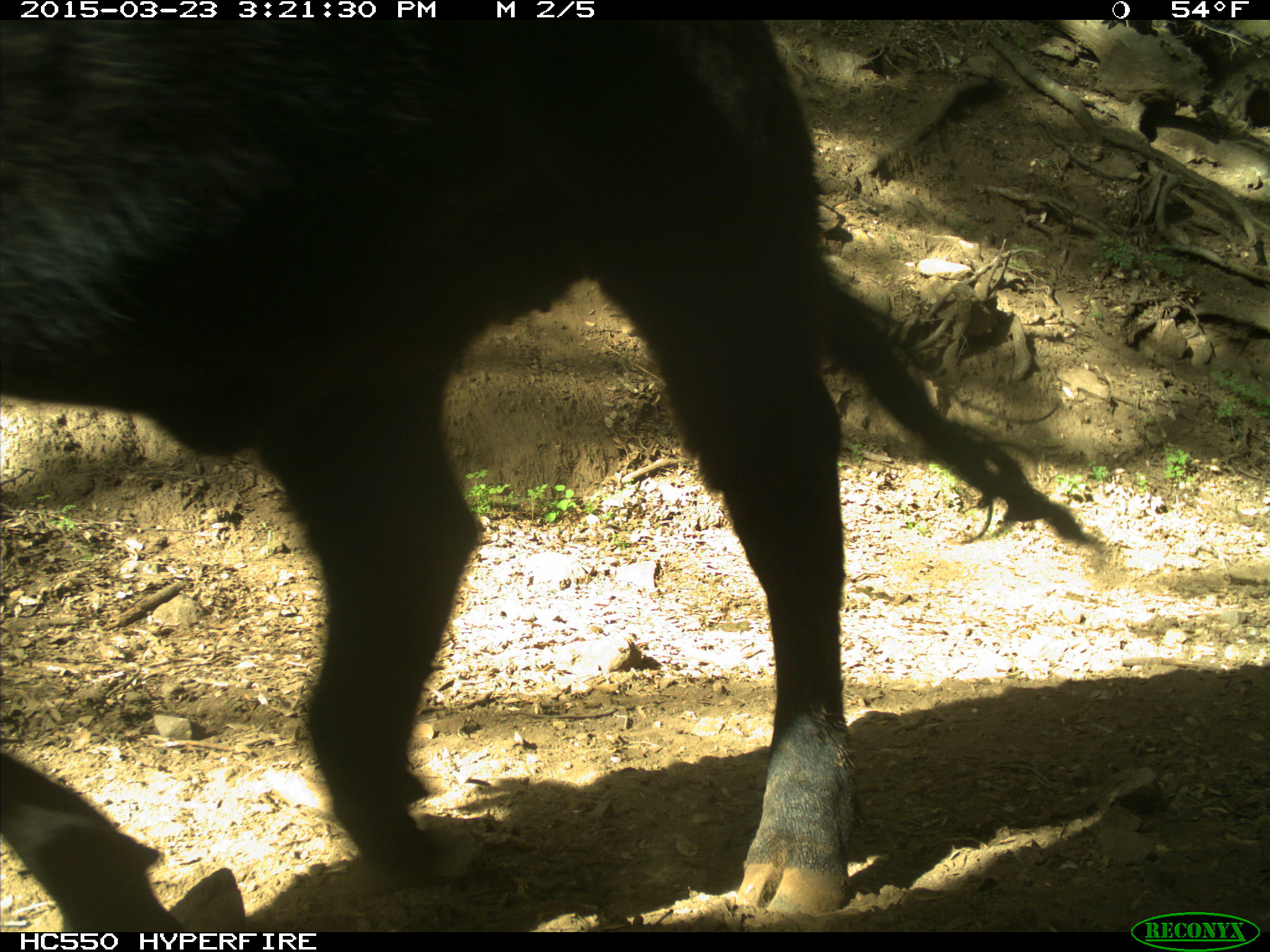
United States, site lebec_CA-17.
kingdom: Animalia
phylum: Chordata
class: Mammalia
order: Artiodactyla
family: Bovidae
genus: Bos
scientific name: Bos taurus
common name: domestic cow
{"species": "Bos taurus (domestic cow)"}